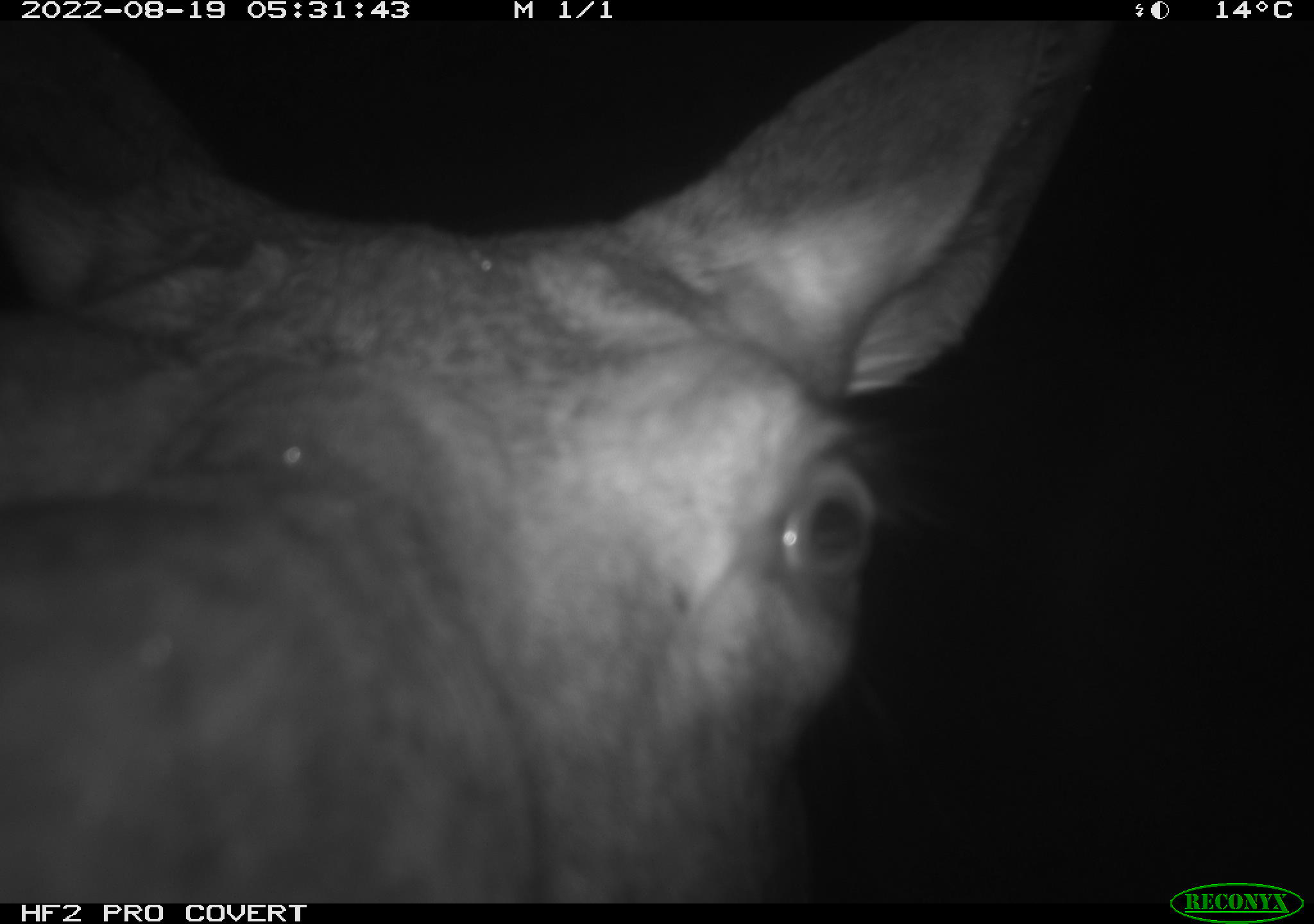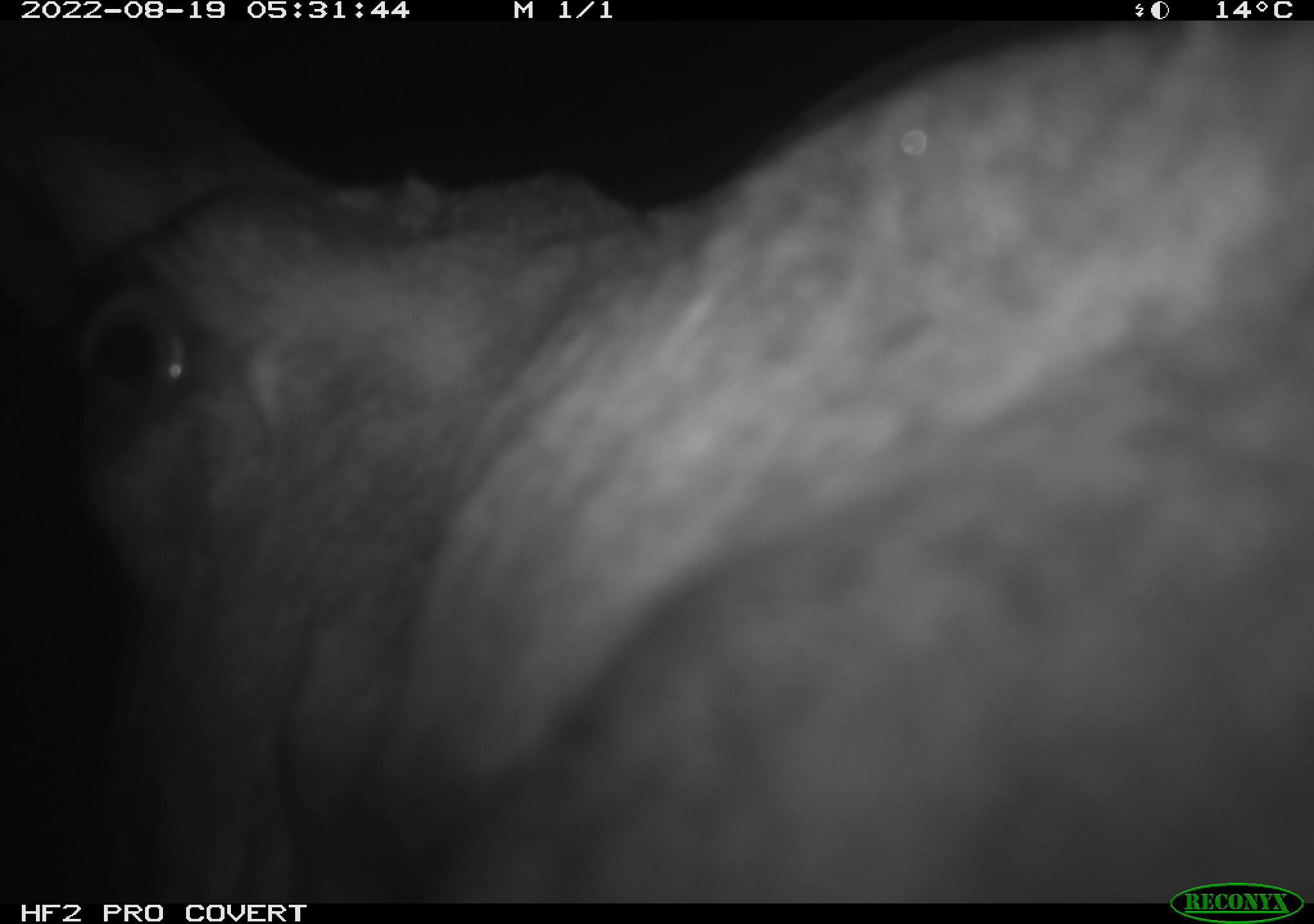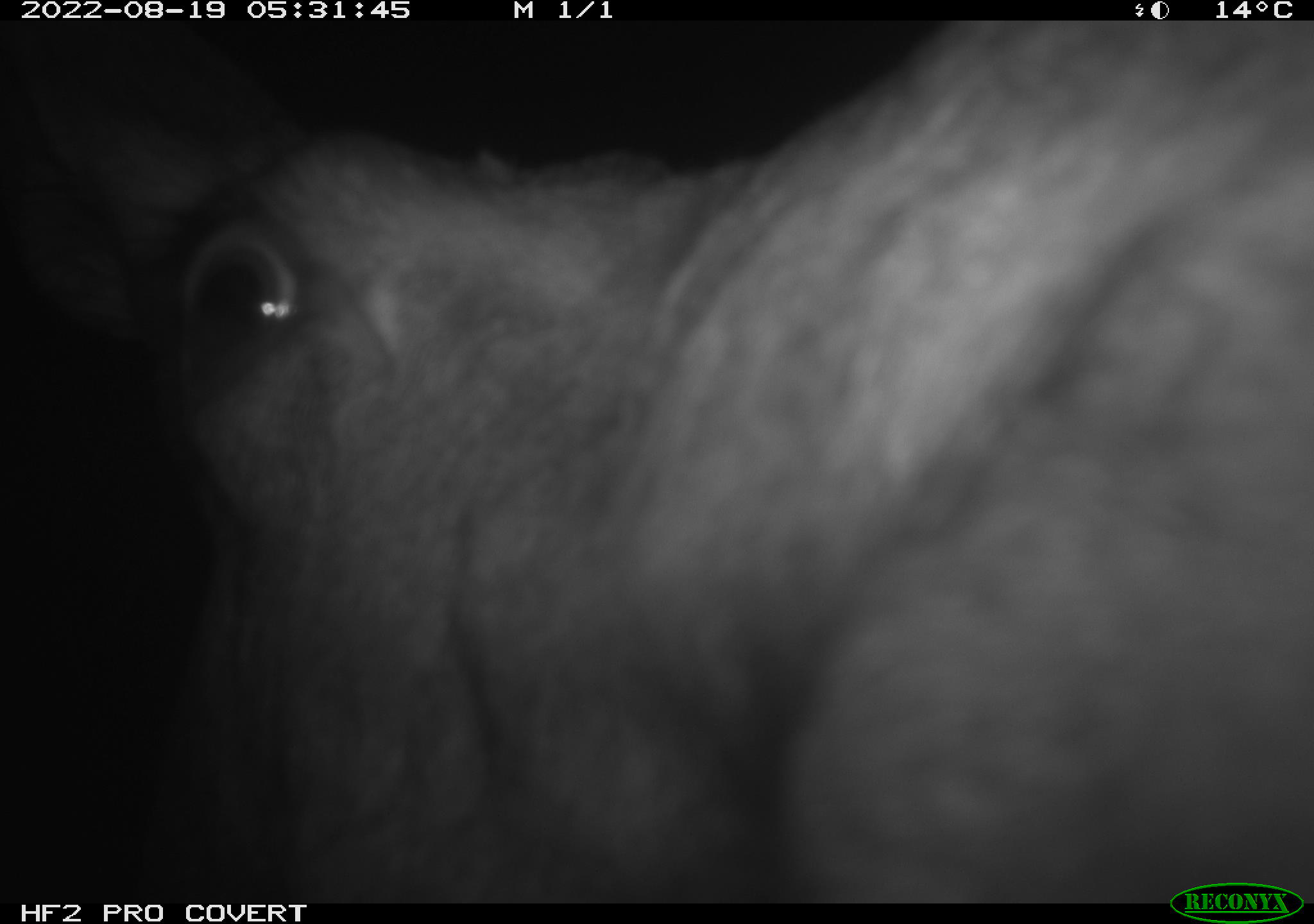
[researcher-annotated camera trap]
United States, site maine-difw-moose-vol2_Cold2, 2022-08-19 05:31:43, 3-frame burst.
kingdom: Animalia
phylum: Chordata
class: Mammalia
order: Artiodactyla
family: Cervidae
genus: Alces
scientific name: Alces alces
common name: moose